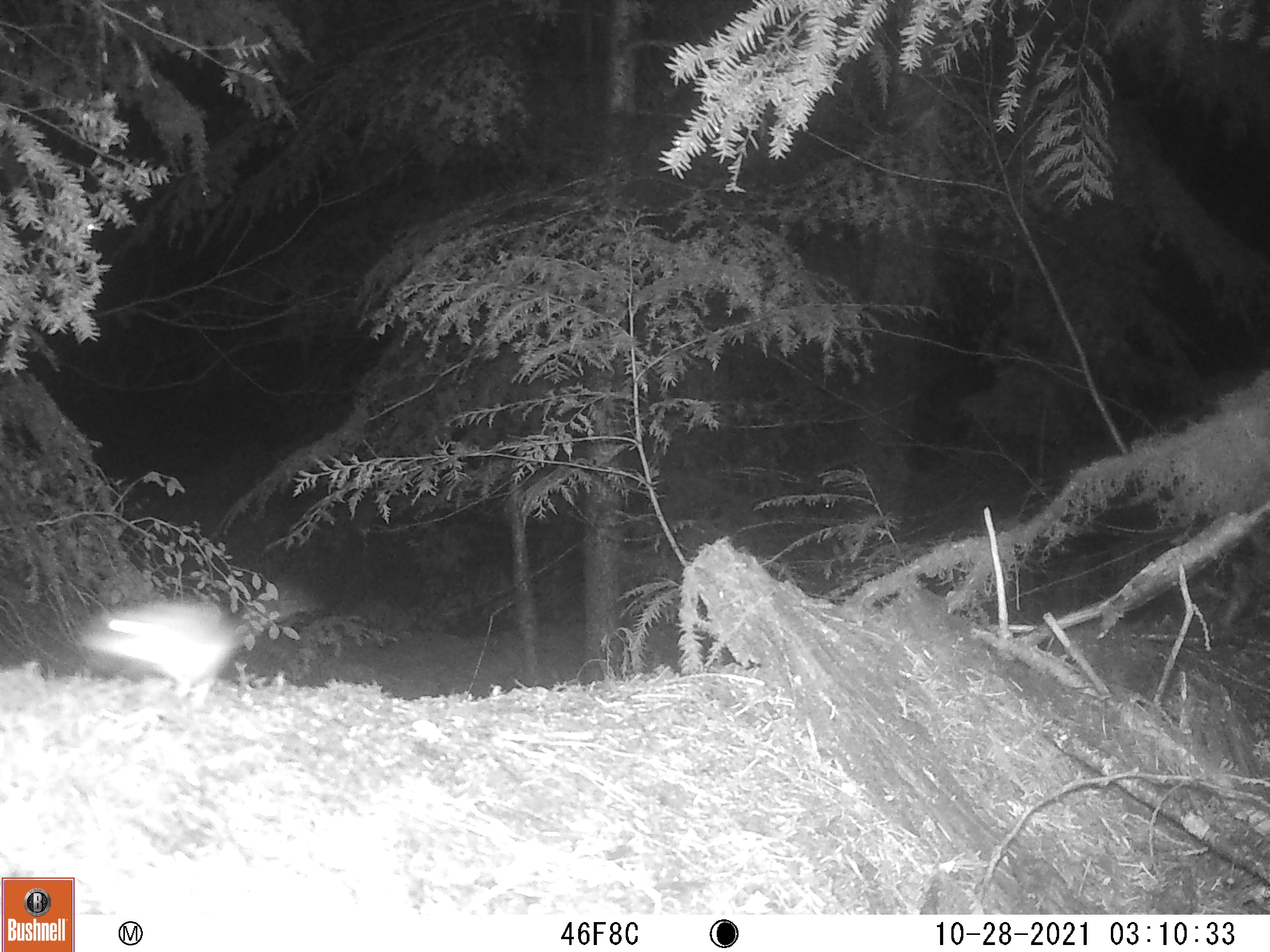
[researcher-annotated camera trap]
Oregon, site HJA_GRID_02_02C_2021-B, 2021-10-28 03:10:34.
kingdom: Animalia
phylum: Chordata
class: Mammalia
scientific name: Mammalia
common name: small mammal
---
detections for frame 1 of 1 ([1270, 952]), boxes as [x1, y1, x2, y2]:
small mammal: [54, 569, 316, 716]